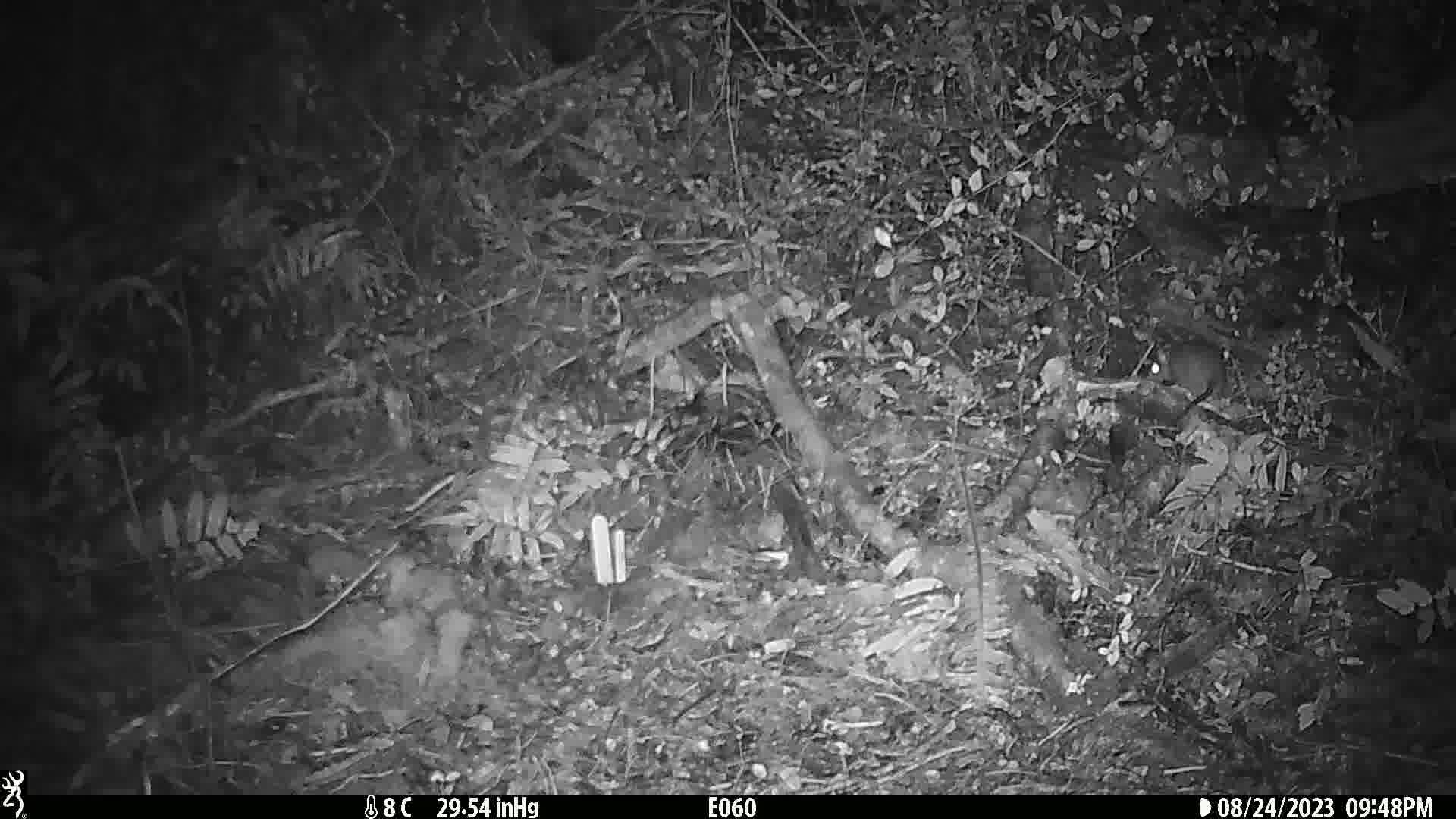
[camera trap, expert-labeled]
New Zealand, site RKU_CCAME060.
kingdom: Animalia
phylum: Chordata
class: Mammalia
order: Rodentia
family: Muridae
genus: Rattus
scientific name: Rattus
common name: rat